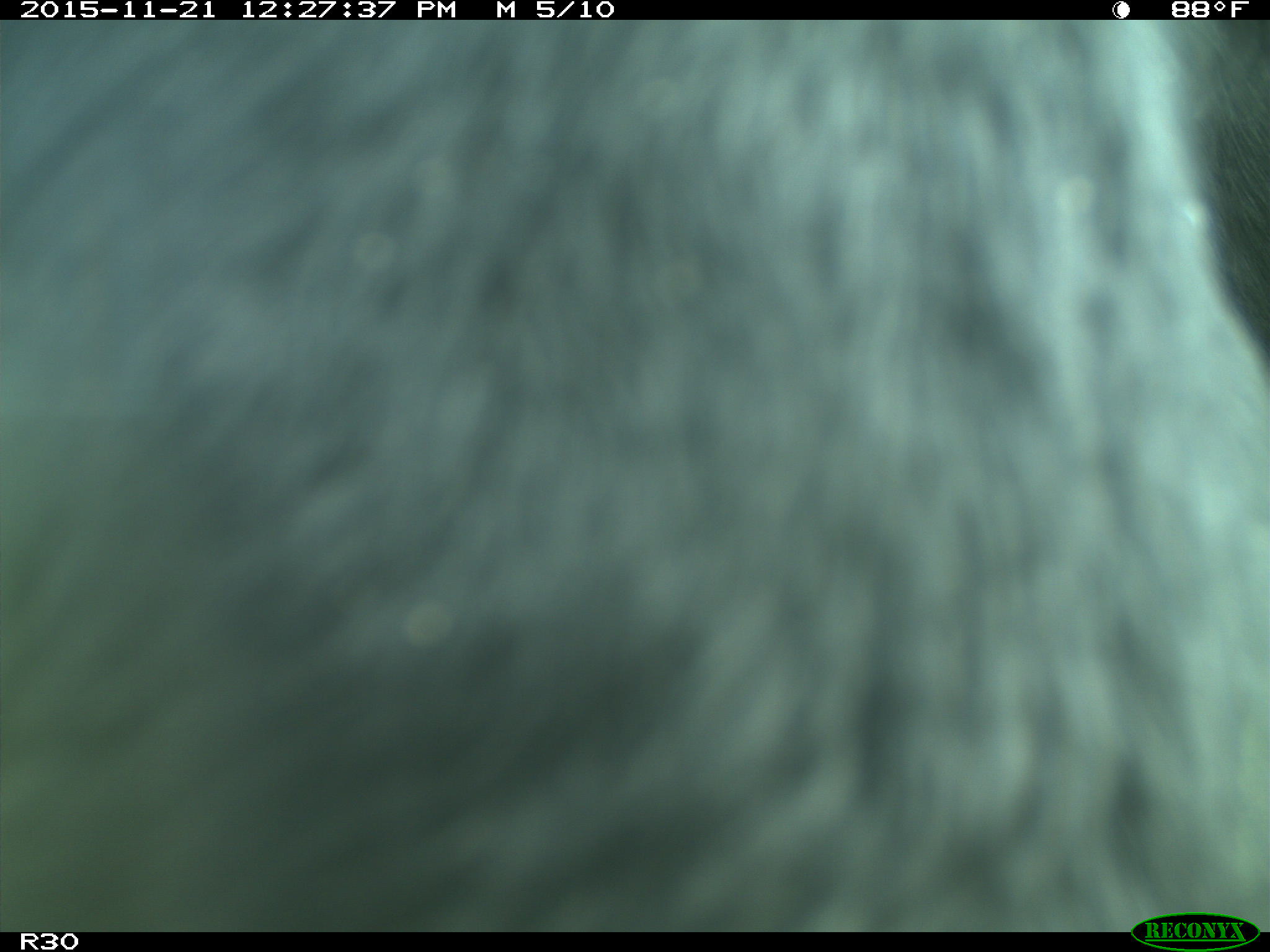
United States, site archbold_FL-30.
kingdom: Animalia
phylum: Chordata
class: Mammalia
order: Artiodactyla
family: Bovidae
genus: Bos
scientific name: Bos taurus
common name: domestic cow